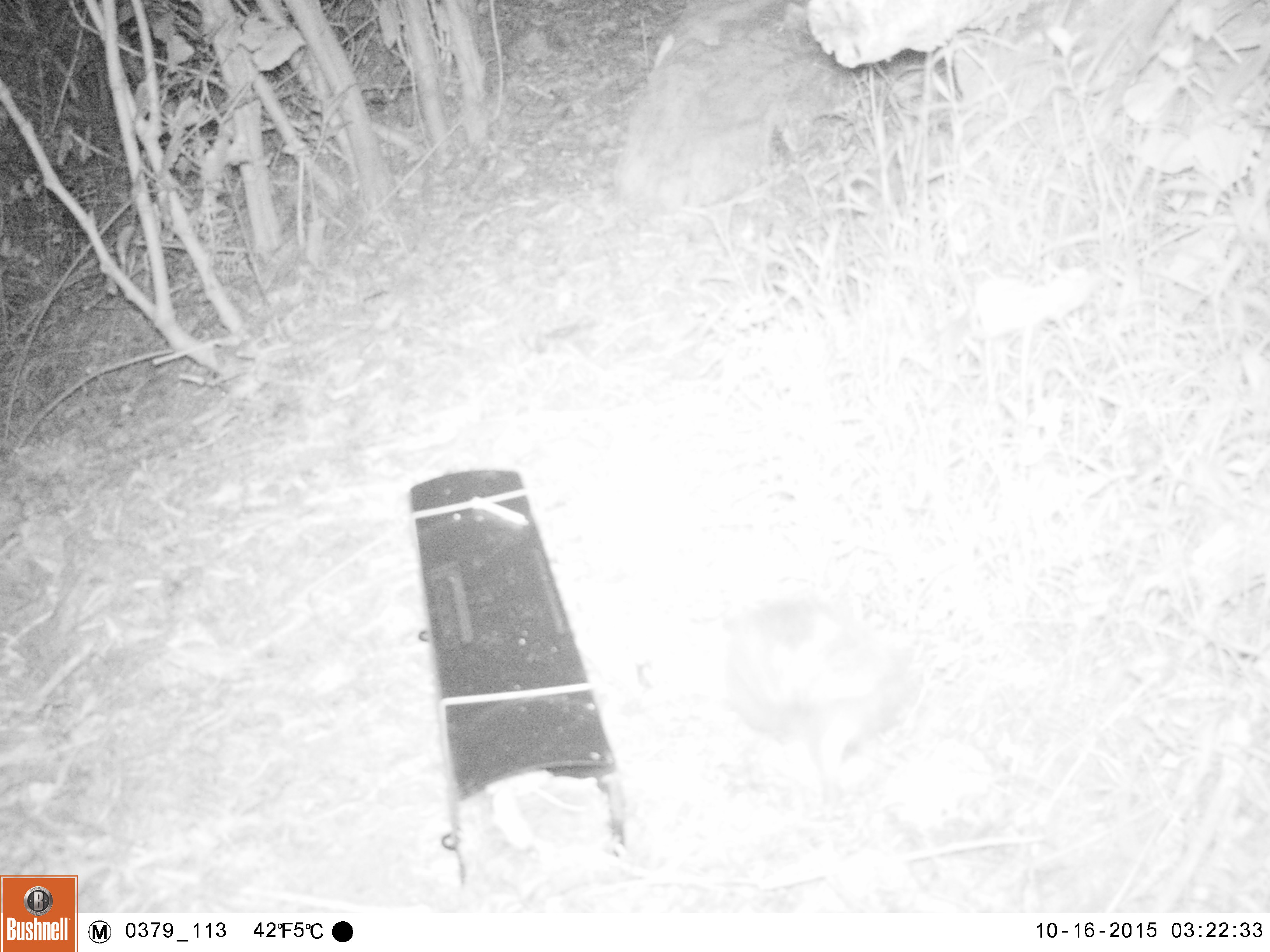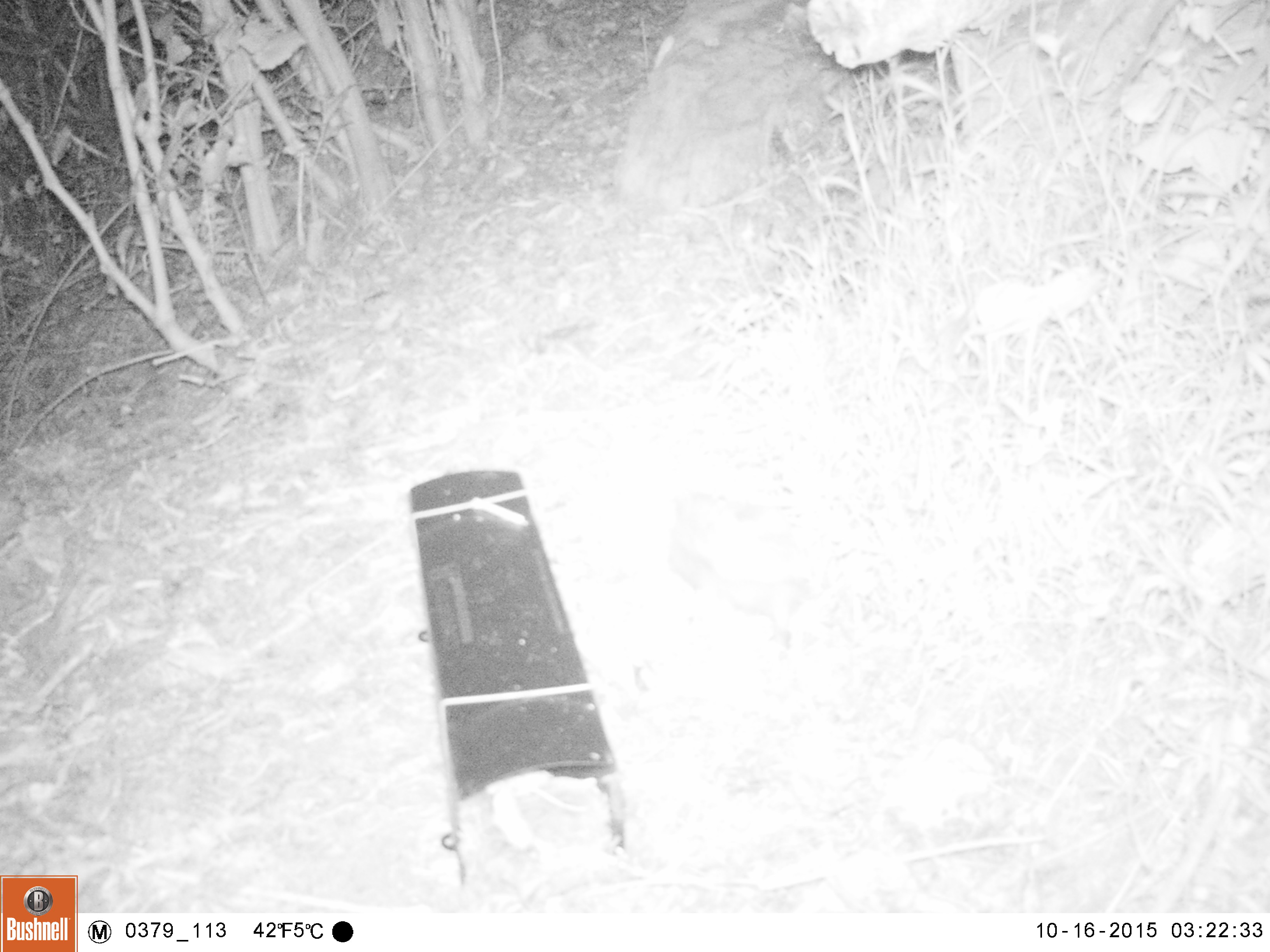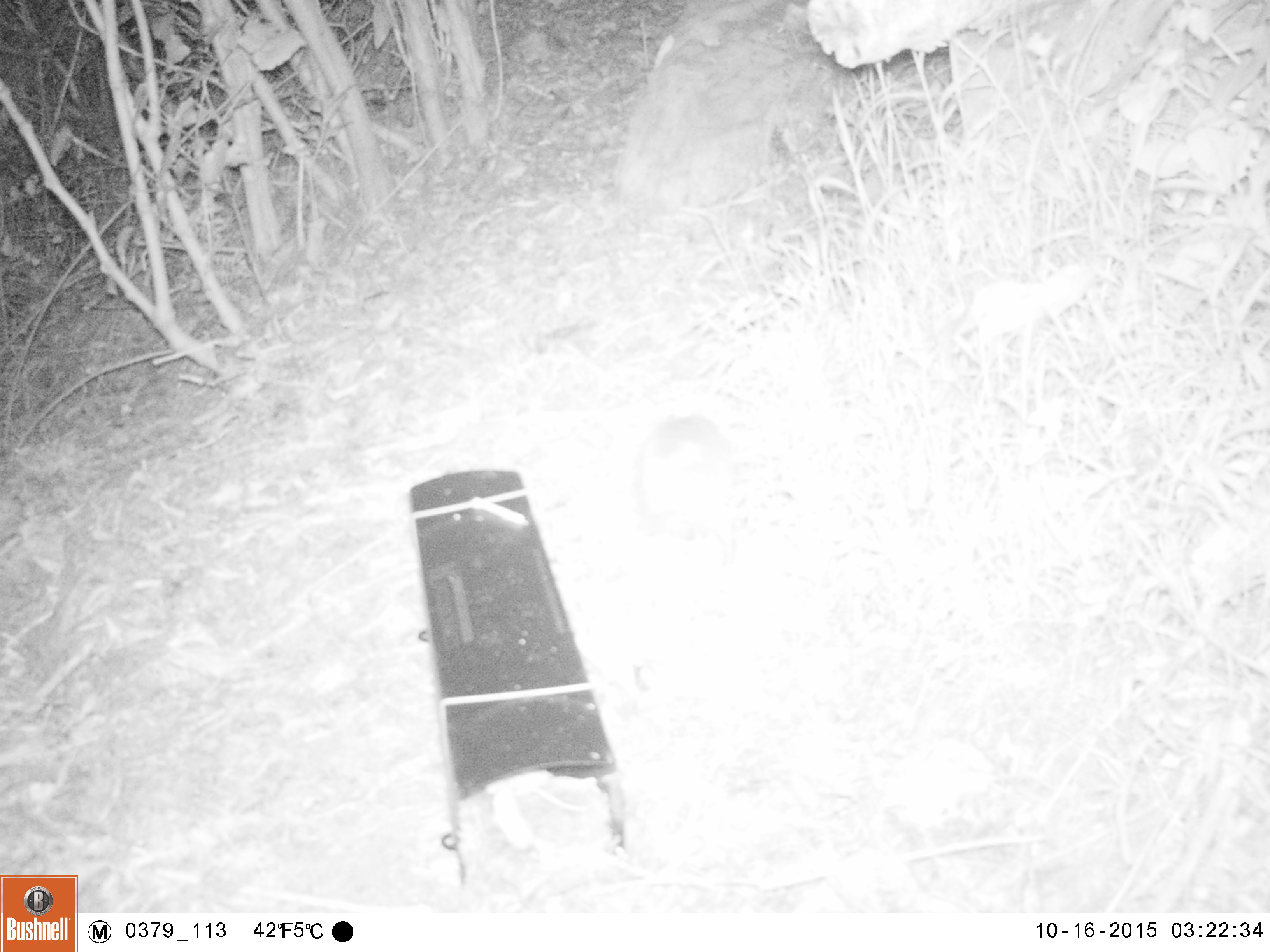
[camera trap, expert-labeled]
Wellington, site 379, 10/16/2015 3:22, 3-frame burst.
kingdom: Animalia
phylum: Chordata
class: Mammalia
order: Eulipotyphla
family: Erinaceidae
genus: Erinaceus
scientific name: Erinaceus europaeus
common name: hedgehog